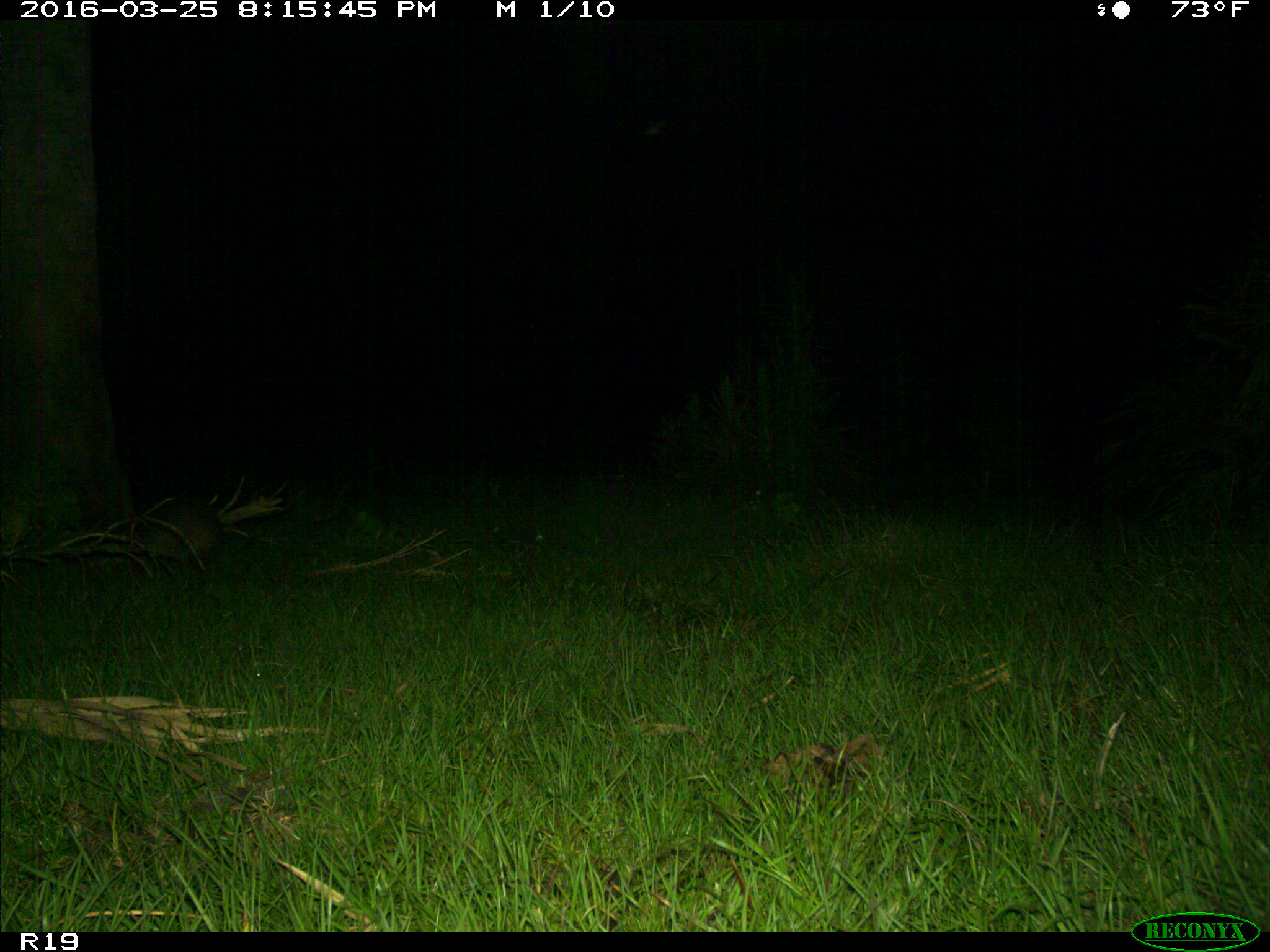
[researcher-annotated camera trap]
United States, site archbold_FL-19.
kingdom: Animalia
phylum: Chordata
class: Mammalia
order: Cingulata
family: Dasypodidae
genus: Dasypus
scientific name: Dasypus novemcinctus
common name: nine-banded armadillo